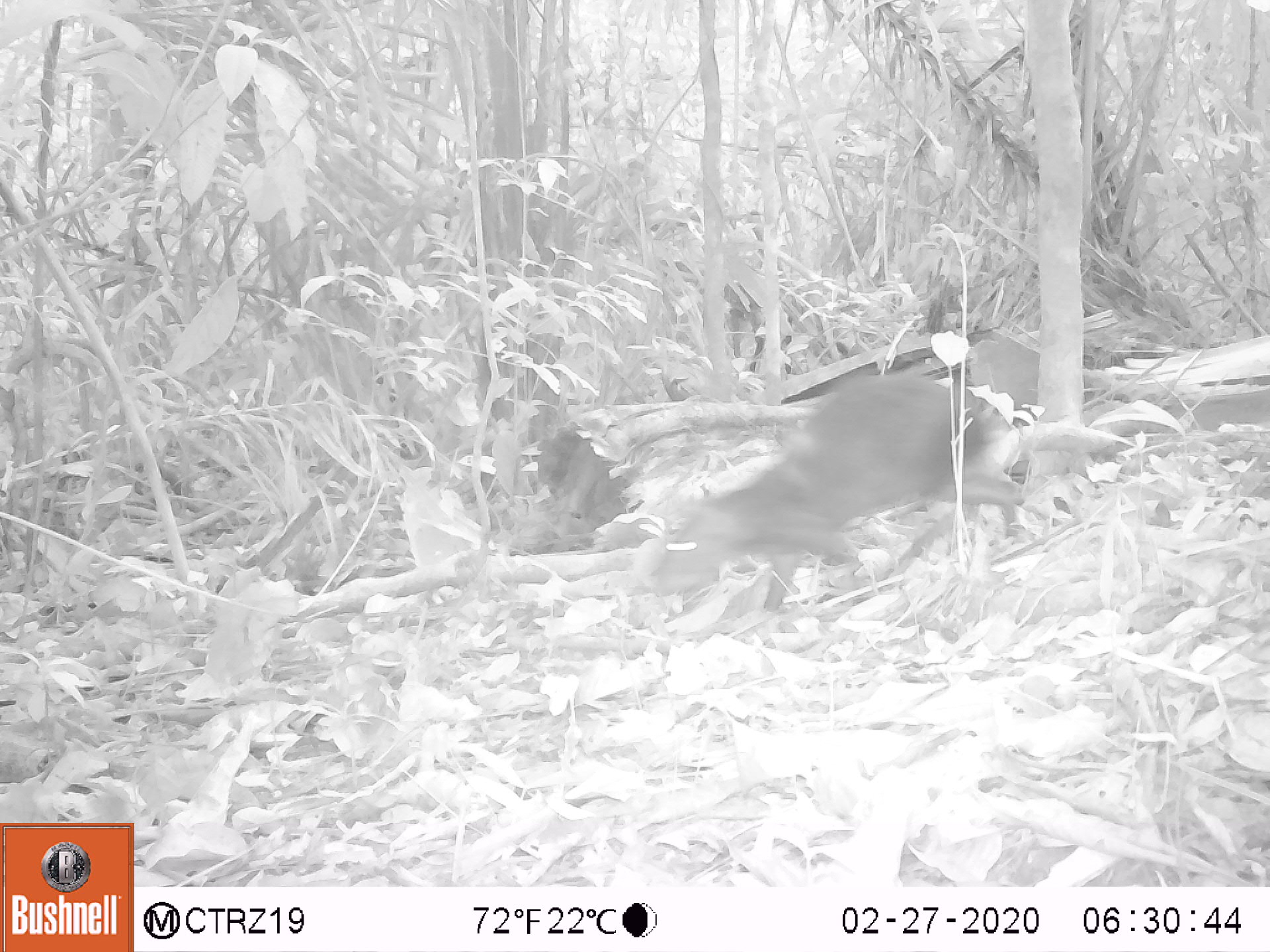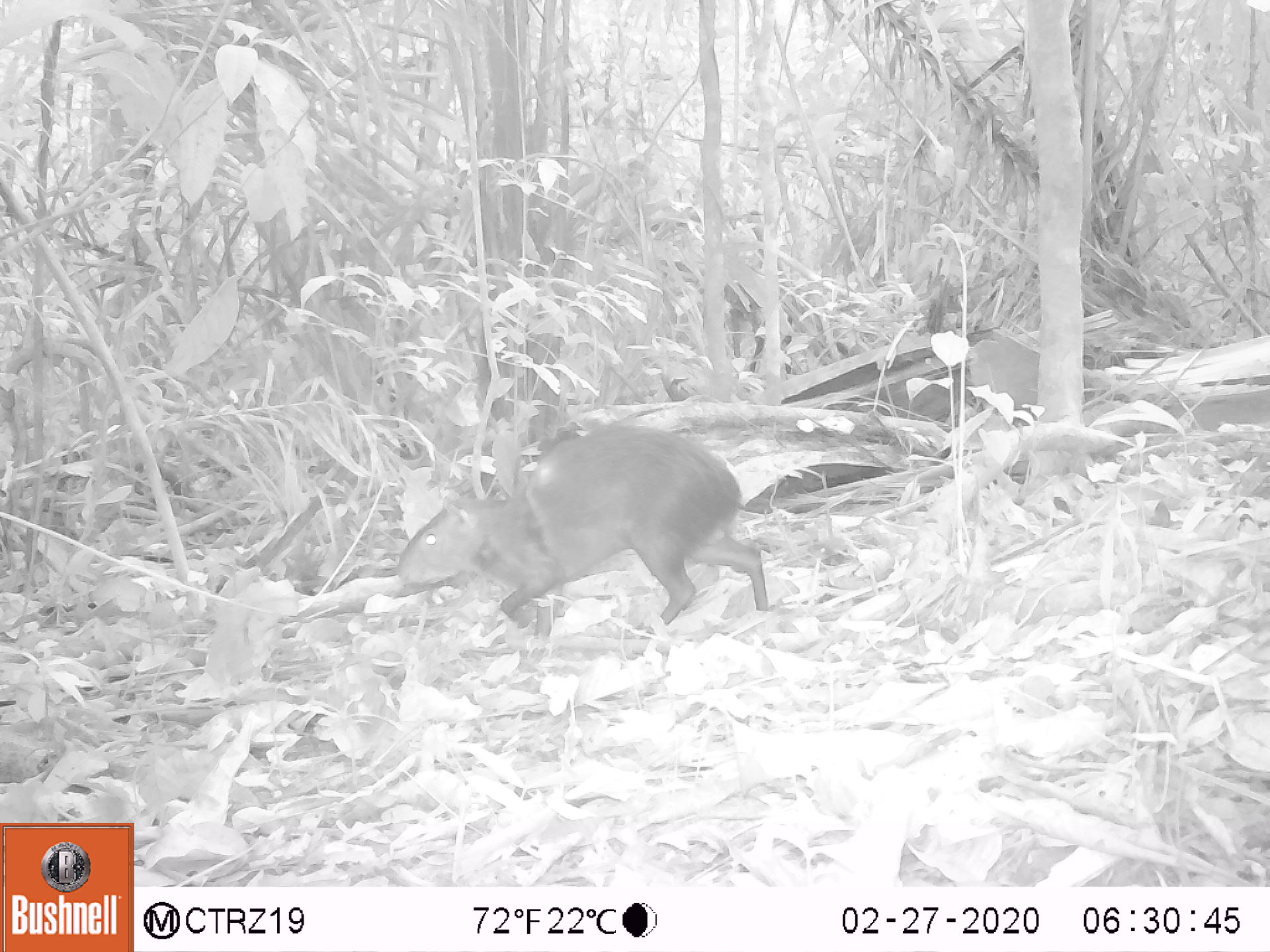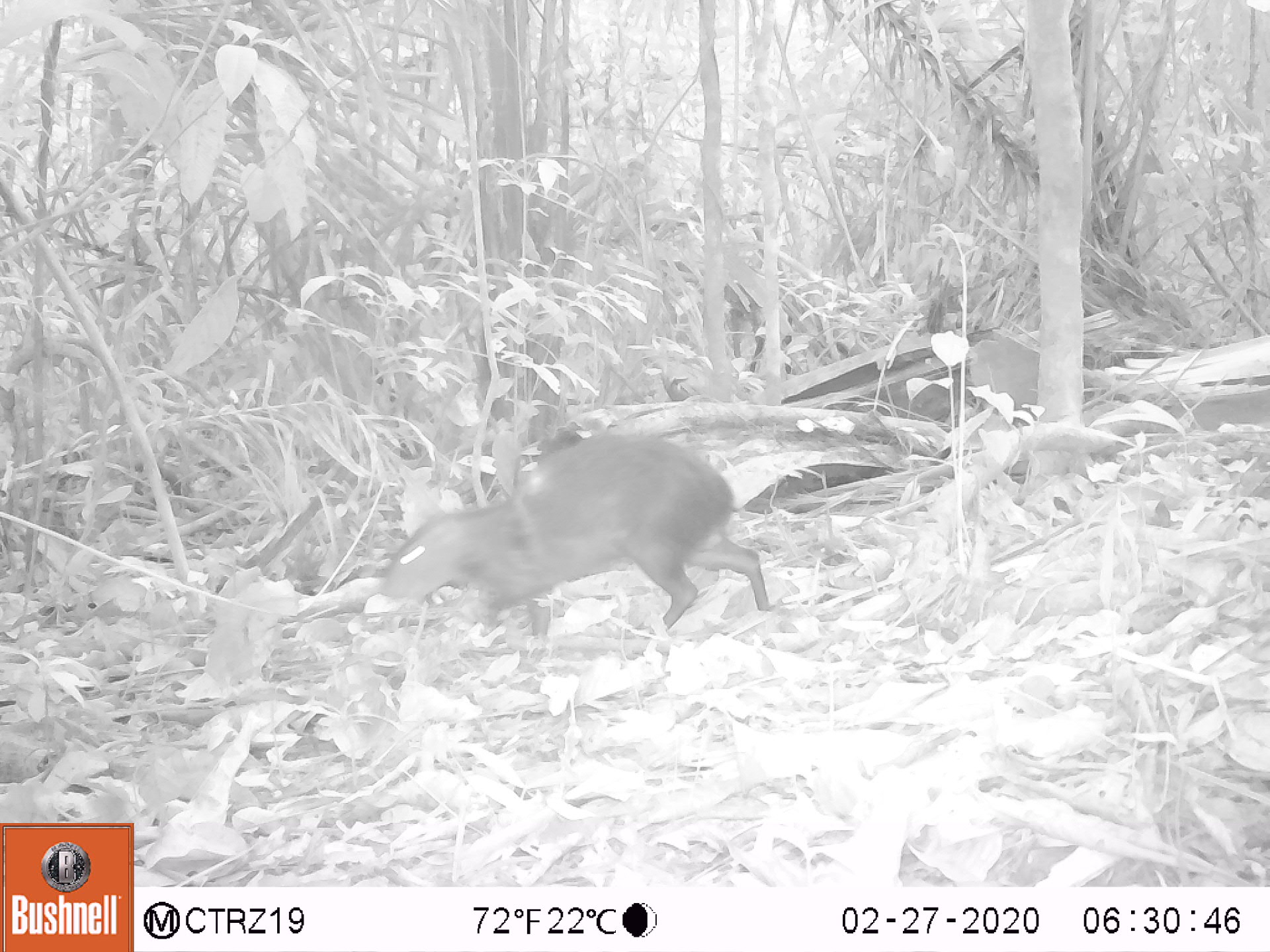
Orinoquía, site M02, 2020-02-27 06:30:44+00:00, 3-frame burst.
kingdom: Animalia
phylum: Chordata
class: Mammalia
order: Rodentia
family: Dasyproctidae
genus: Dasyprocta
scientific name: Dasyprocta fuliginosa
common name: black agouti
Black agouti (Dasyprocta fuliginosa).